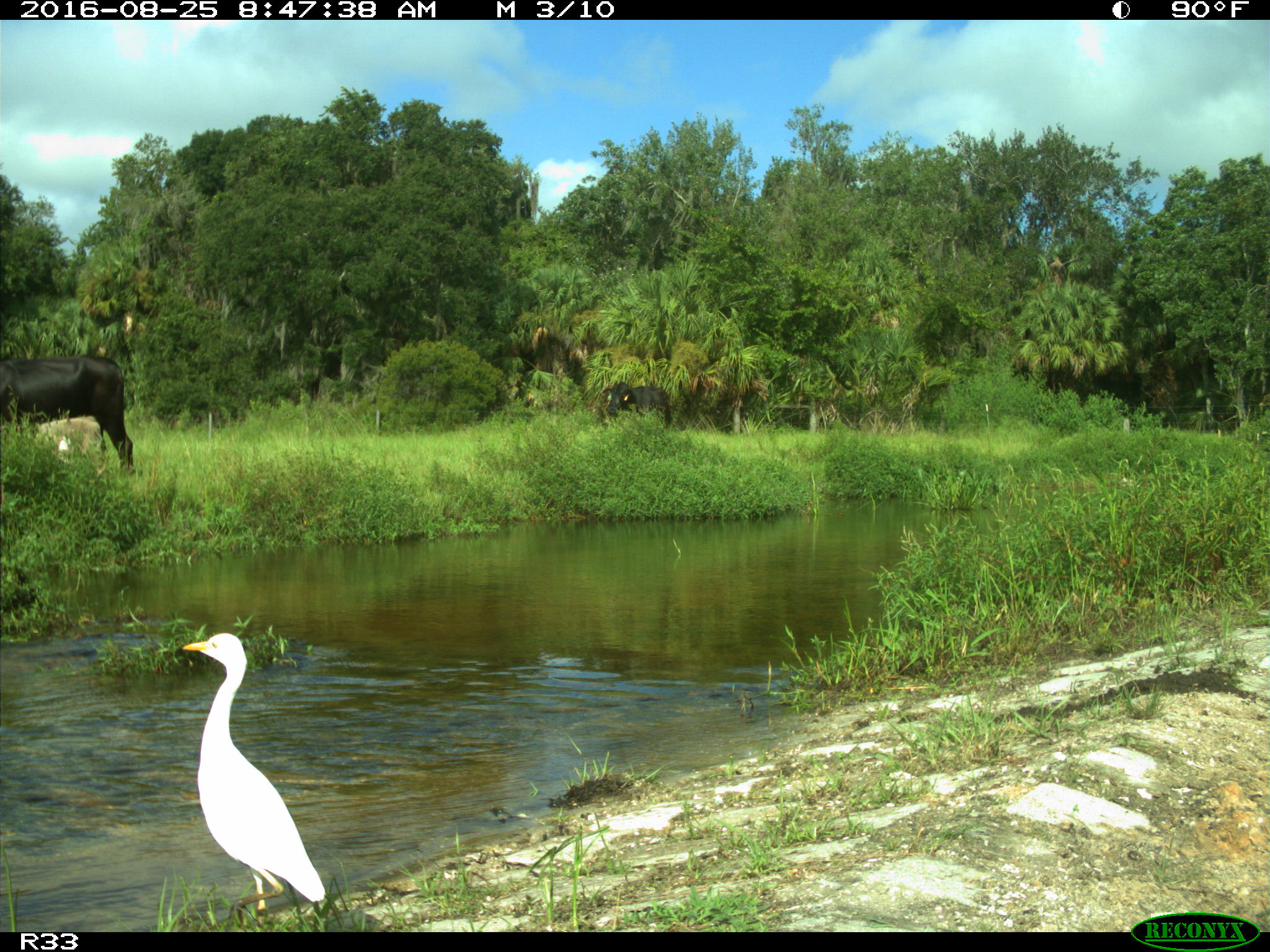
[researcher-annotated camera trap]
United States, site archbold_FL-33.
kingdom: Animalia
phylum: Chordata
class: Mammalia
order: Artiodactyla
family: Bovidae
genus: Bos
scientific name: Bos taurus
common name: domestic cow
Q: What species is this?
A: Bos taurus (domestic cow).